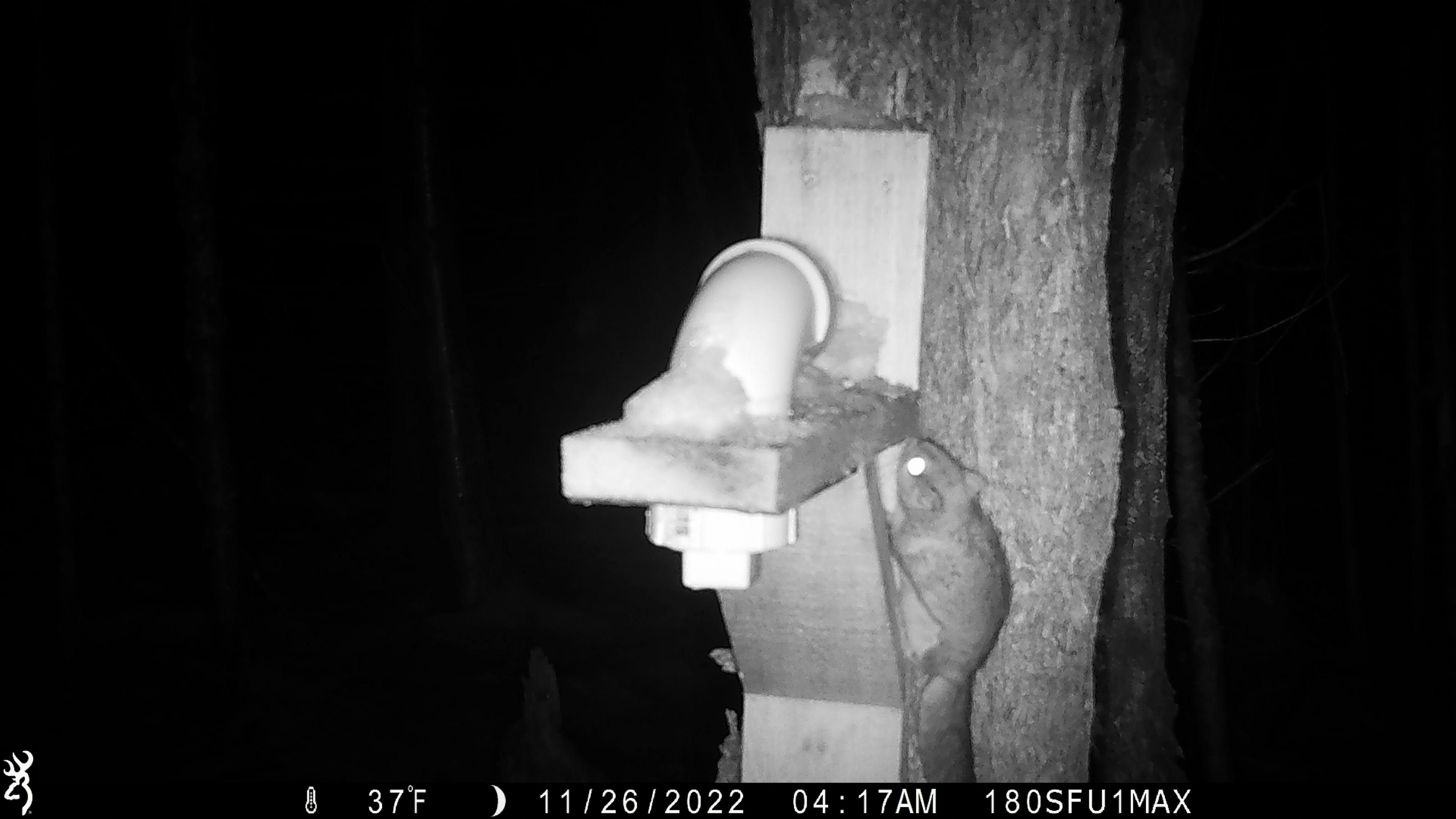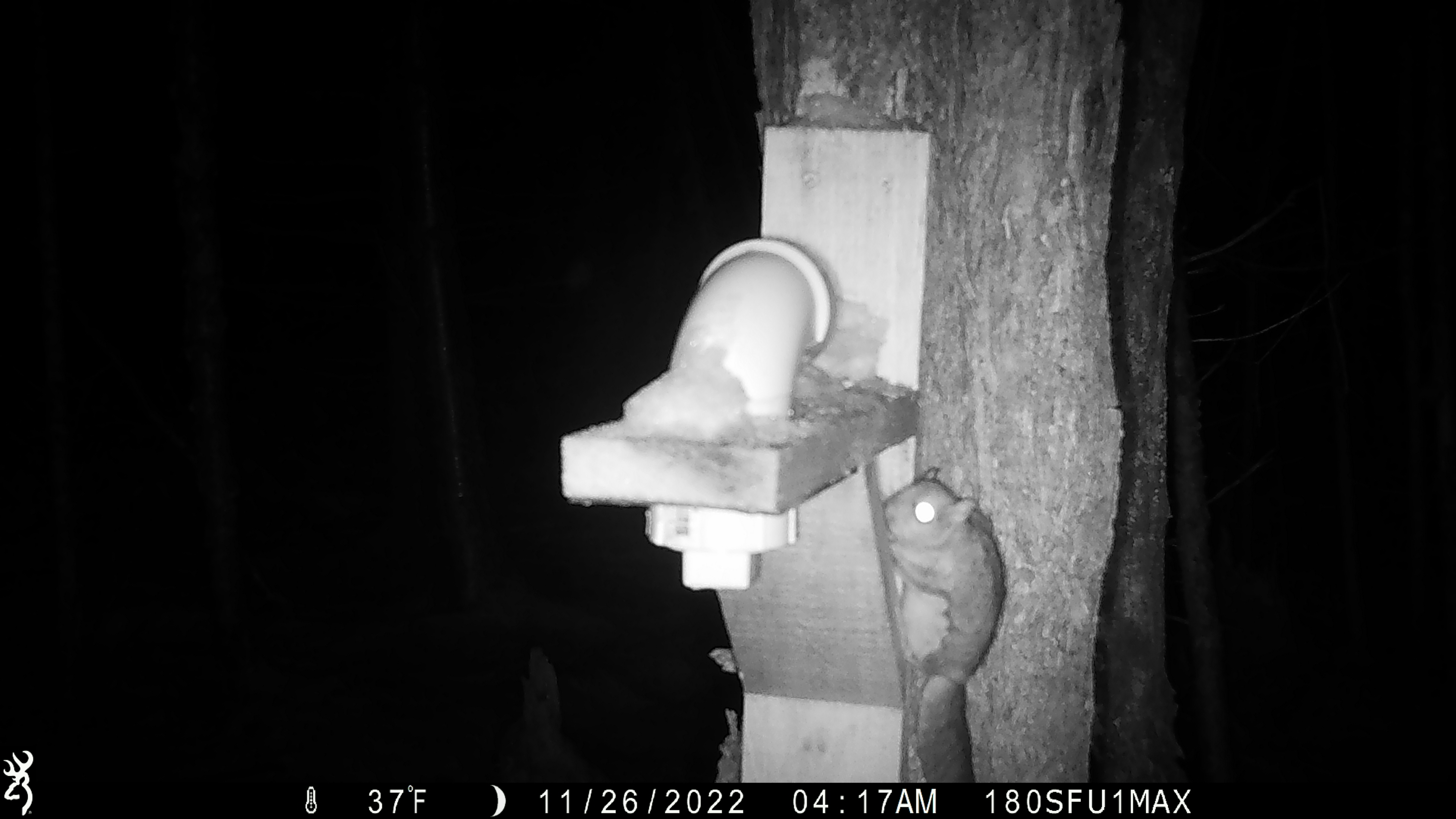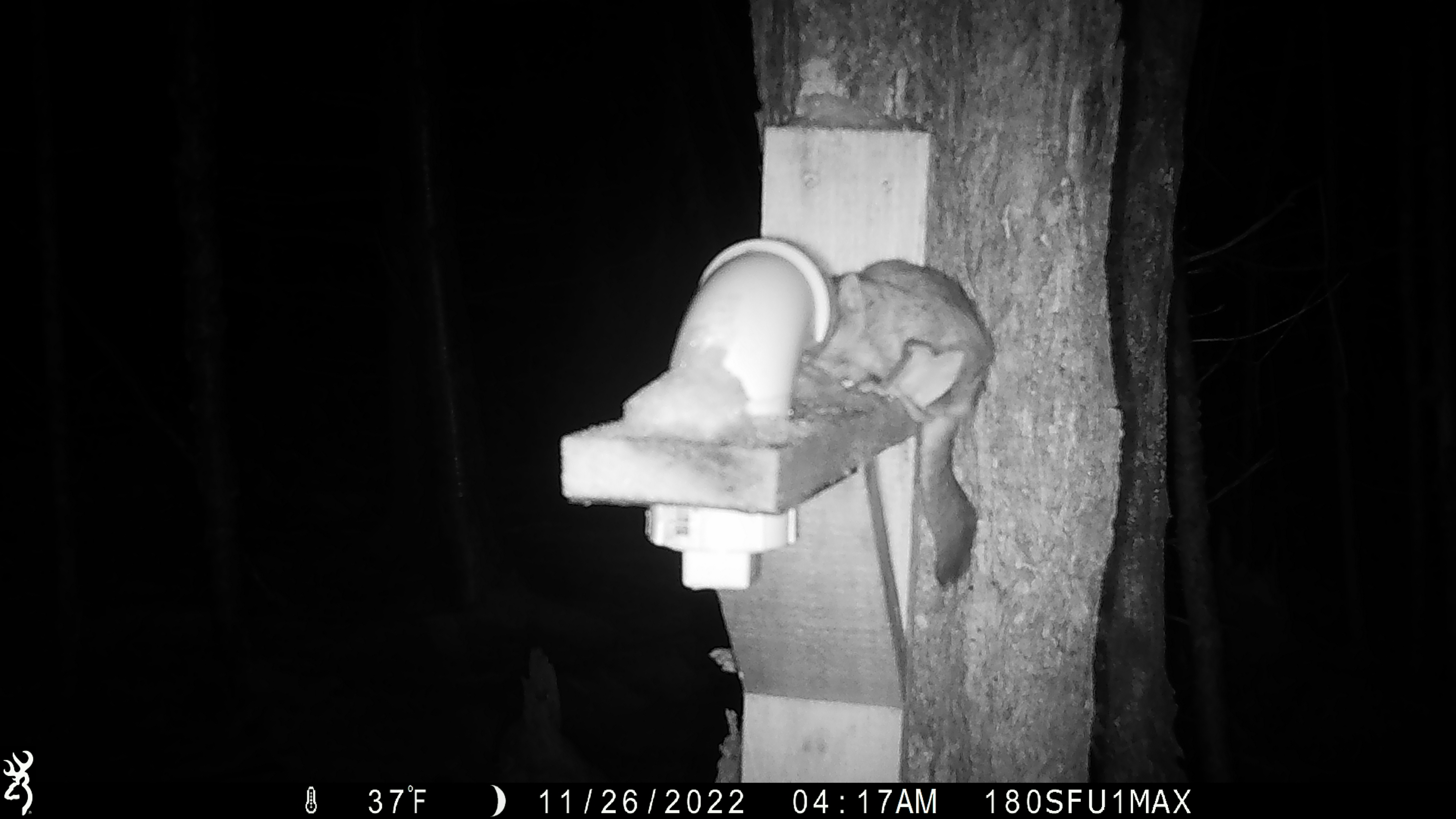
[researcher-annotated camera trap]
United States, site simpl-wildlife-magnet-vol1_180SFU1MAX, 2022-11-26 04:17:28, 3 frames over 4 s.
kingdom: Animalia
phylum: Chordata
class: Mammalia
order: Rodentia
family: Sciuridae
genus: Glaucomys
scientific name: Glaucomys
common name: flying squirrel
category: flying squirrel sp.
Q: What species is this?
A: Flying squirrel sp. (flying squirrel) (Glaucomys).